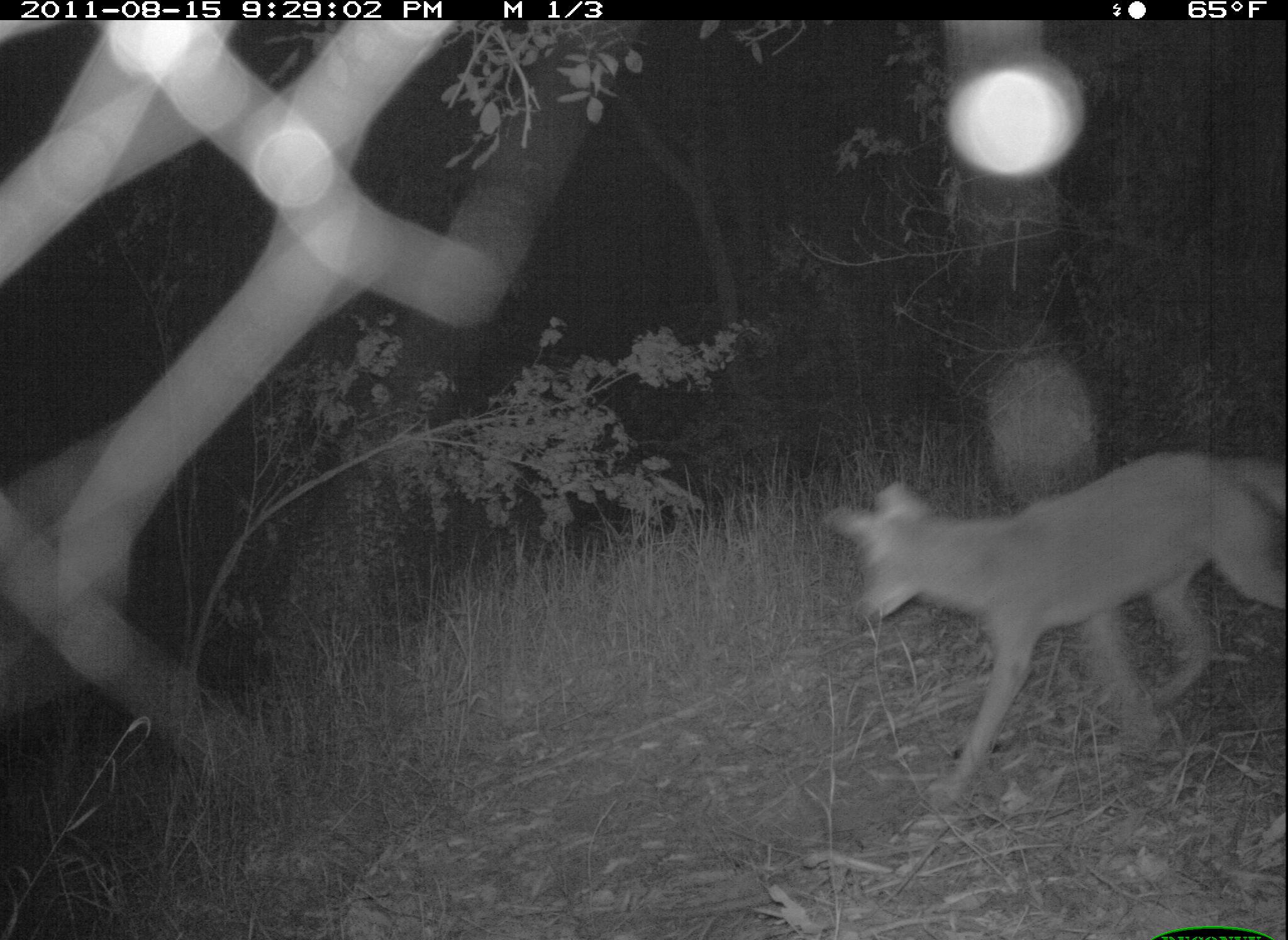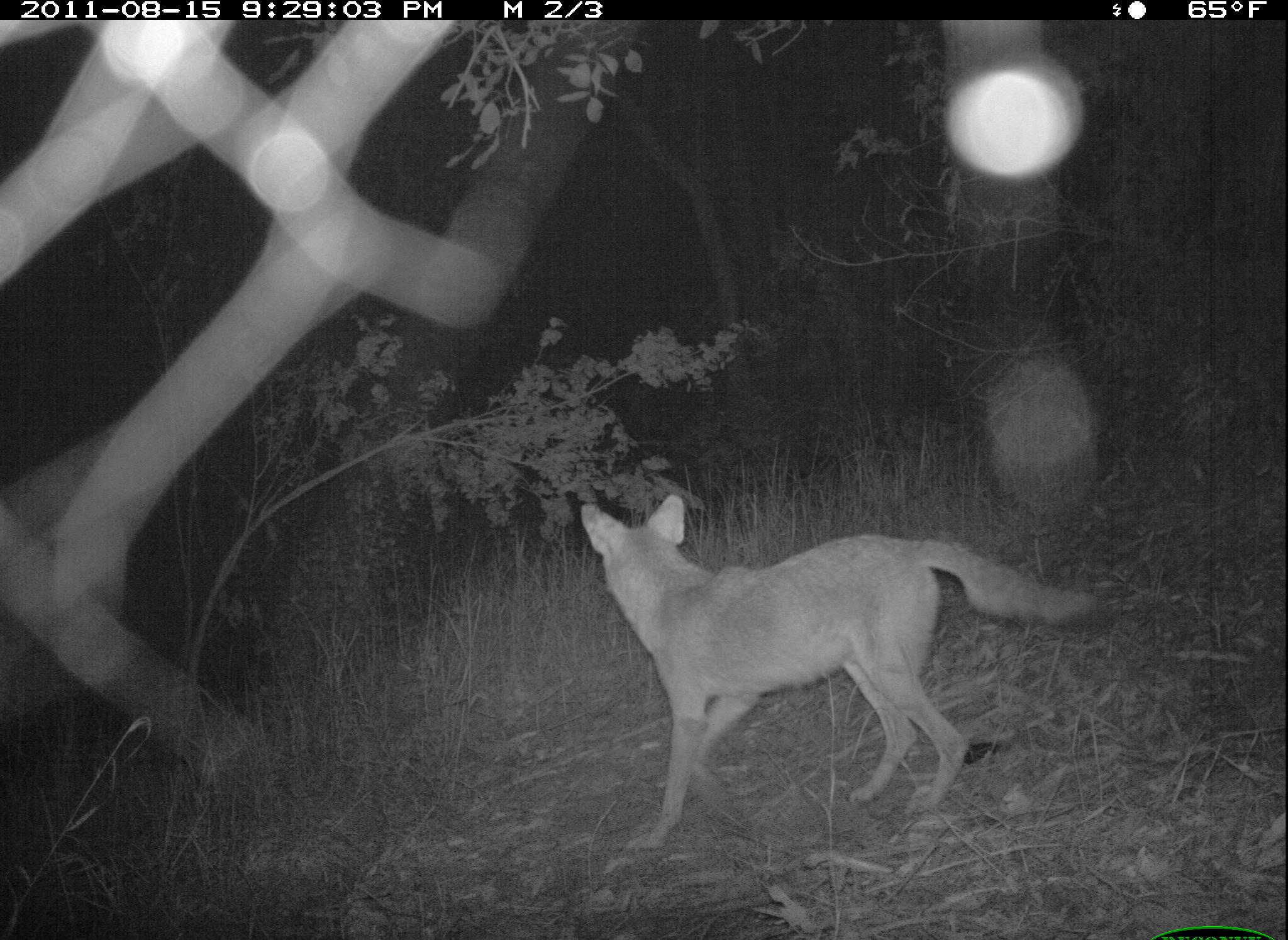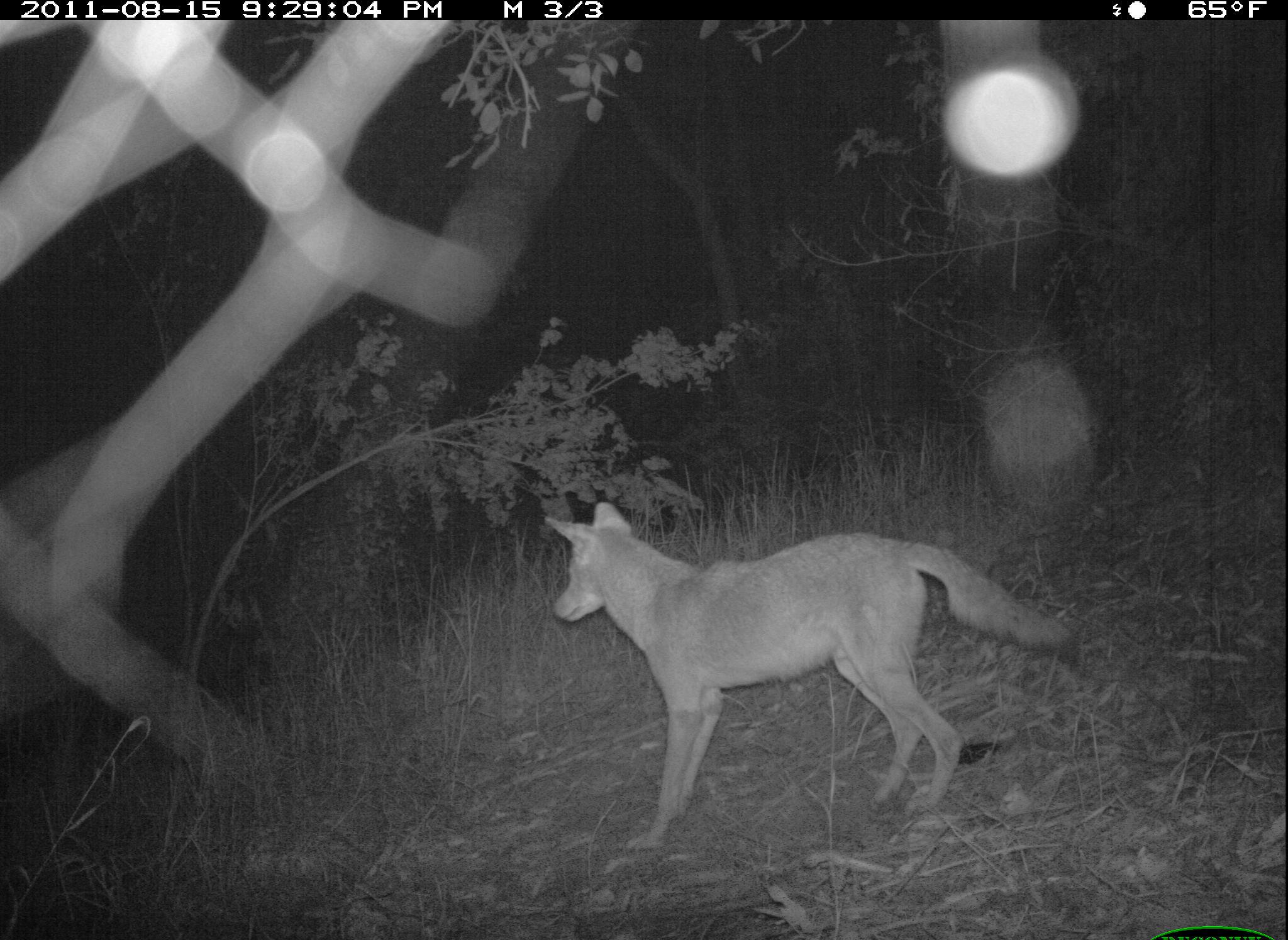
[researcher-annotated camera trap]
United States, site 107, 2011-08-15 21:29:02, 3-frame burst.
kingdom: Animalia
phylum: Chordata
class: Mammalia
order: Carnivora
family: Canidae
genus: Canis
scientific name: Canis latrans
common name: coyote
Coyote (Canis latrans).